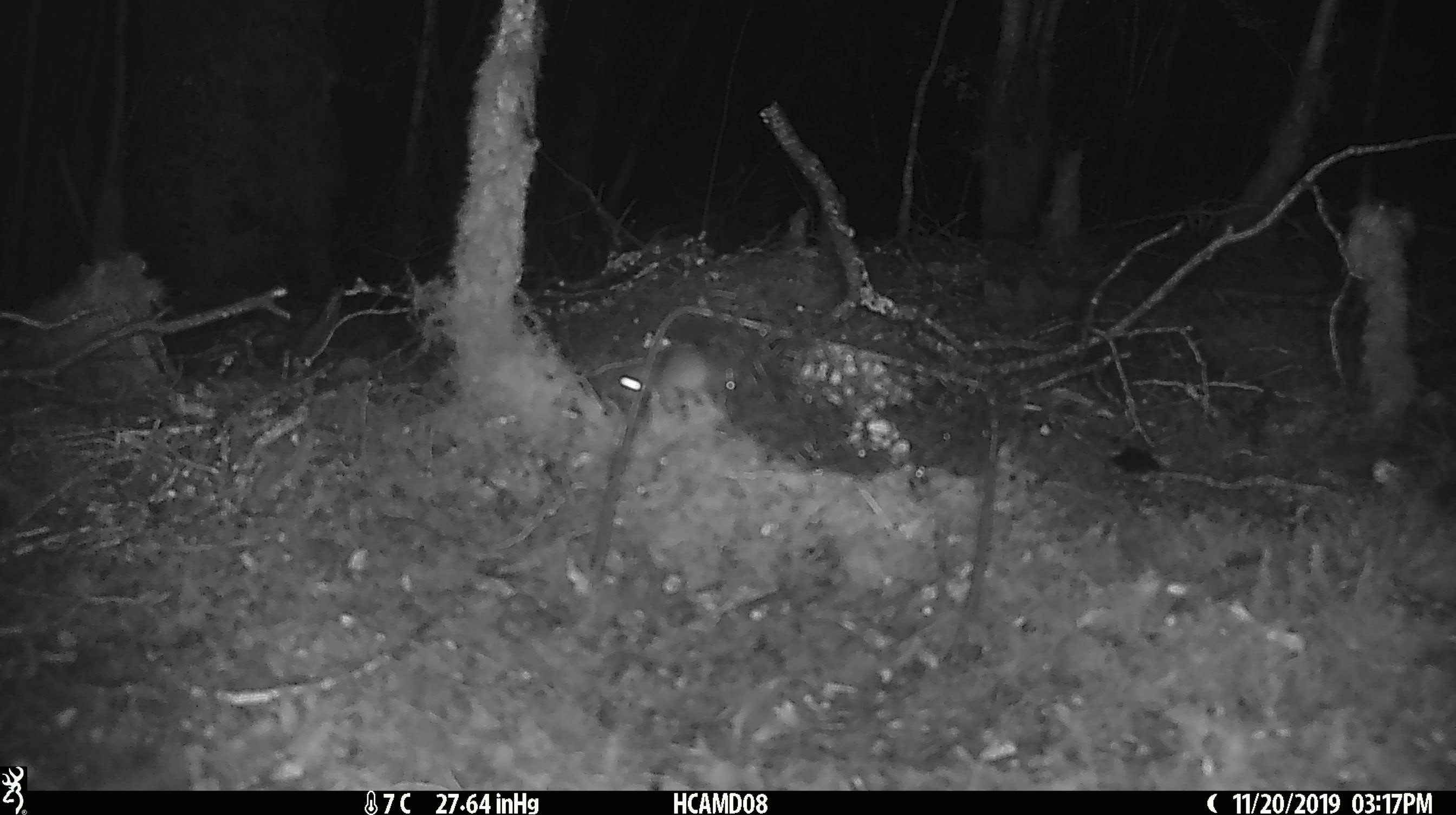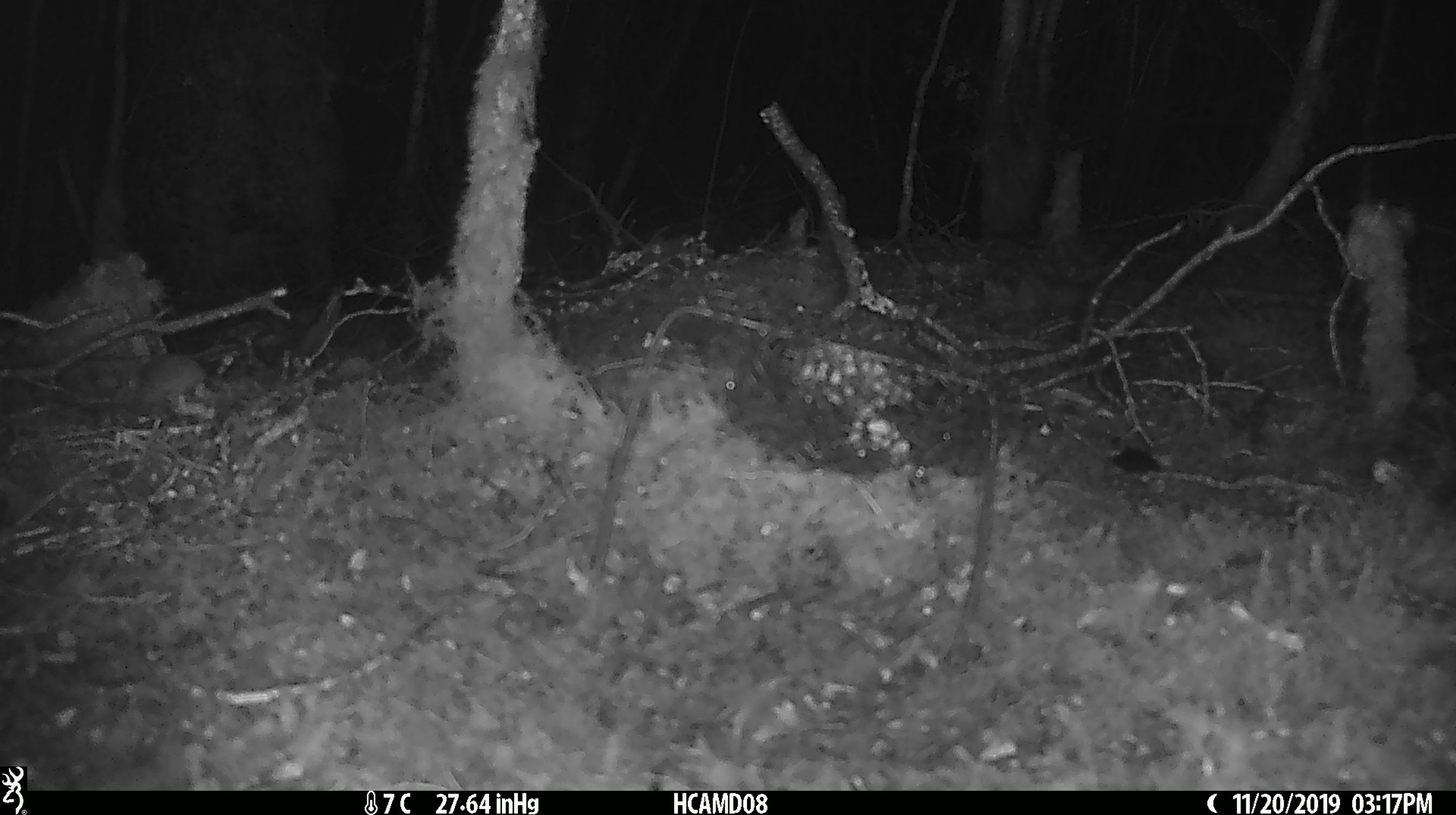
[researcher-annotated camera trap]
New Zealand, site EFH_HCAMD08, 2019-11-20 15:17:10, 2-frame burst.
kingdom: Animalia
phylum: Chordata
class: Mammalia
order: Rodentia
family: Muridae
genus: Mus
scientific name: Mus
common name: mouse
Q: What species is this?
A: Mouse (Mus).